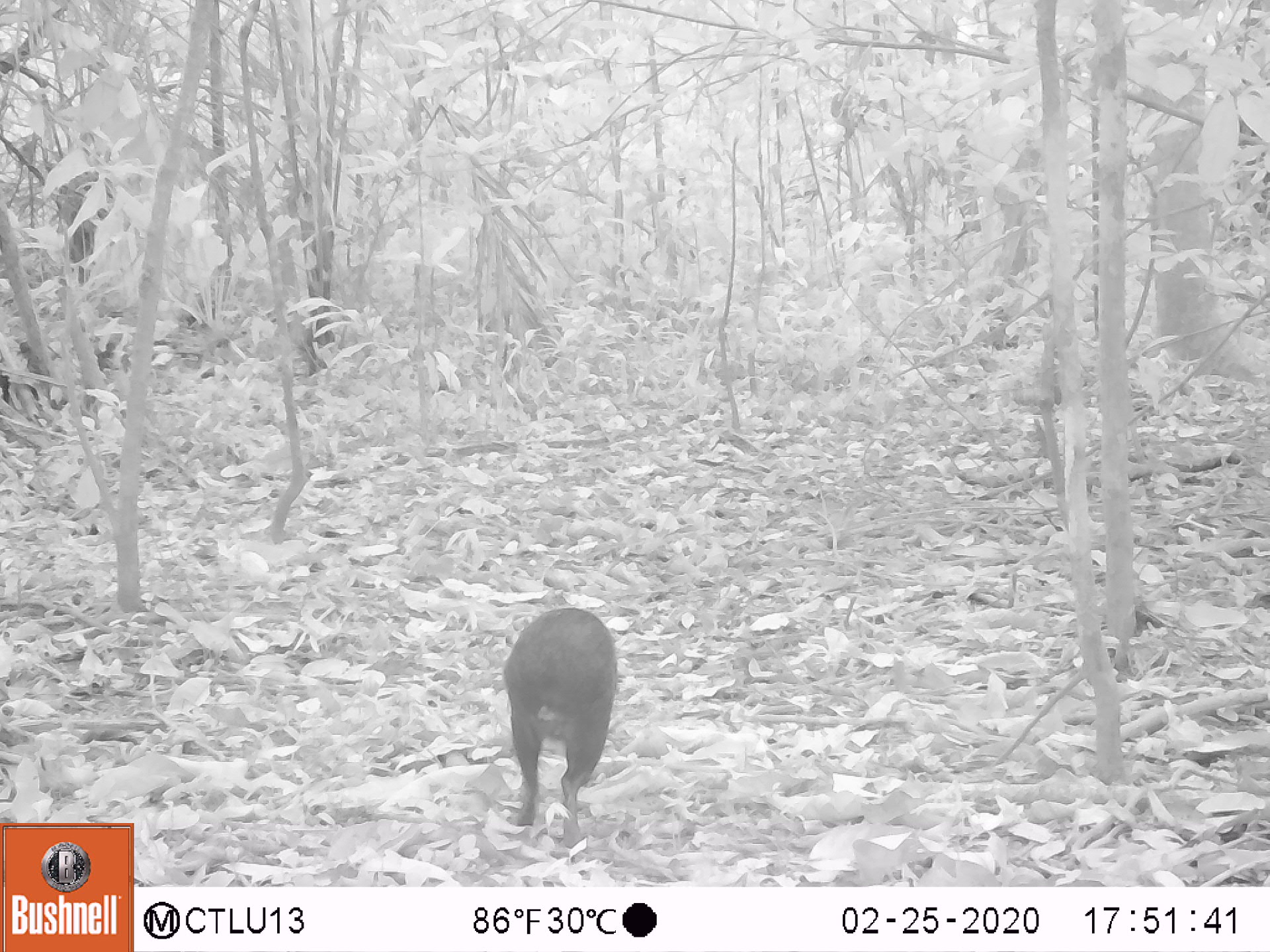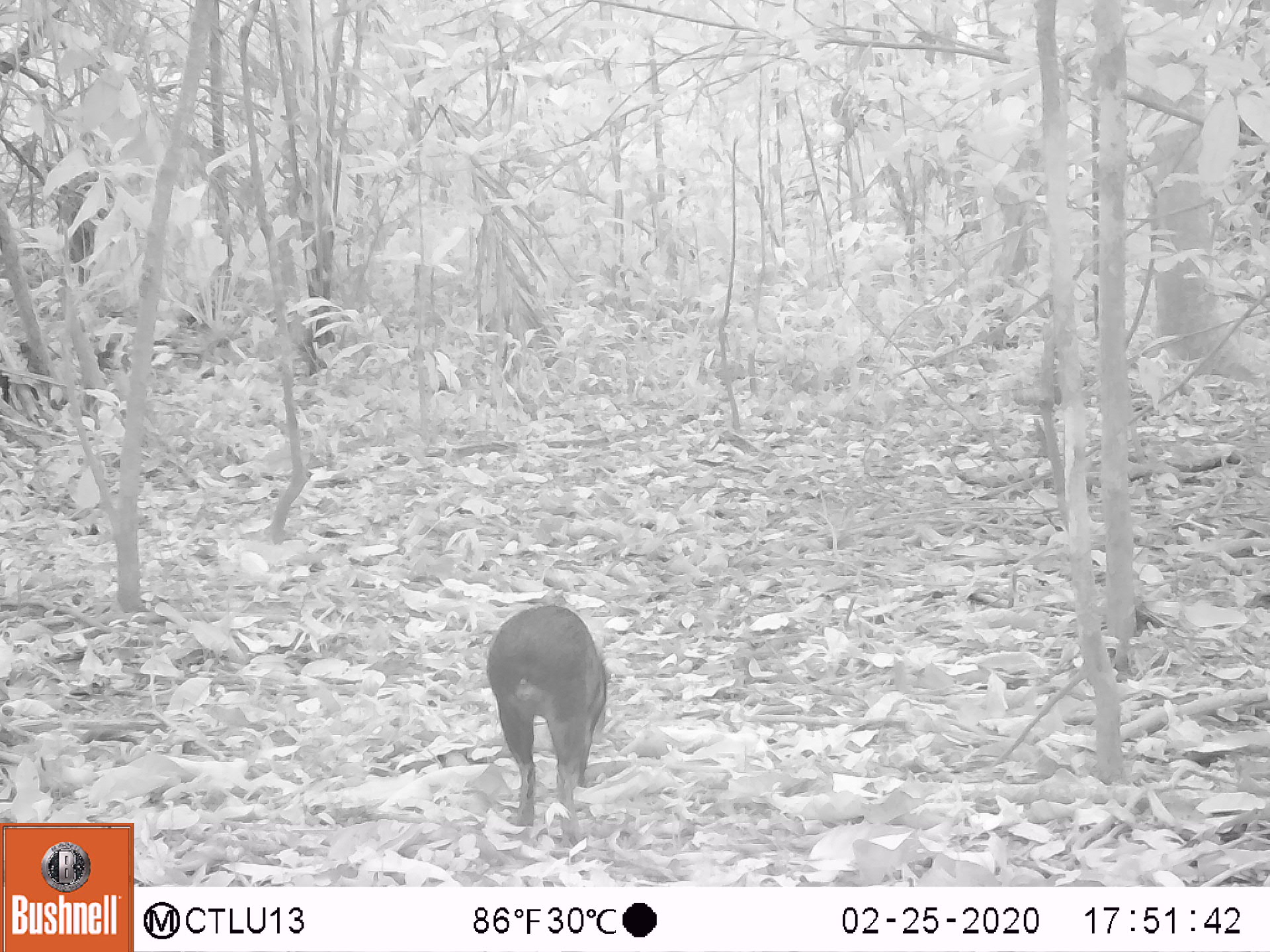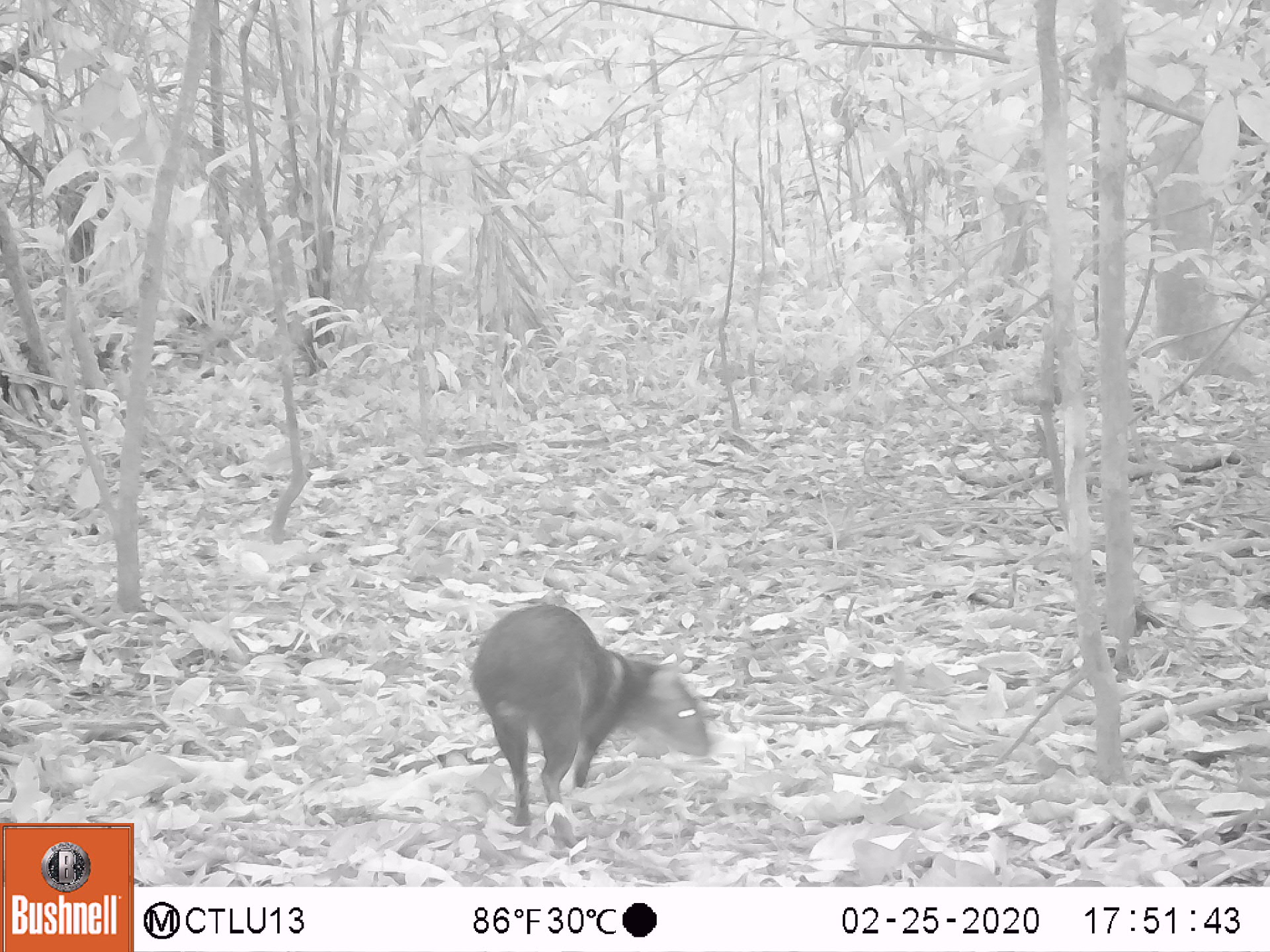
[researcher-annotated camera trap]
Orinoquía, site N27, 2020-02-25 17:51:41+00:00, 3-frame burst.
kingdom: Animalia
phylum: Chordata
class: Mammalia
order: Rodentia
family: Dasyproctidae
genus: Dasyprocta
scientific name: Dasyprocta fuliginosa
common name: black agouti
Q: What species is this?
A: Black agouti (Dasyprocta fuliginosa).